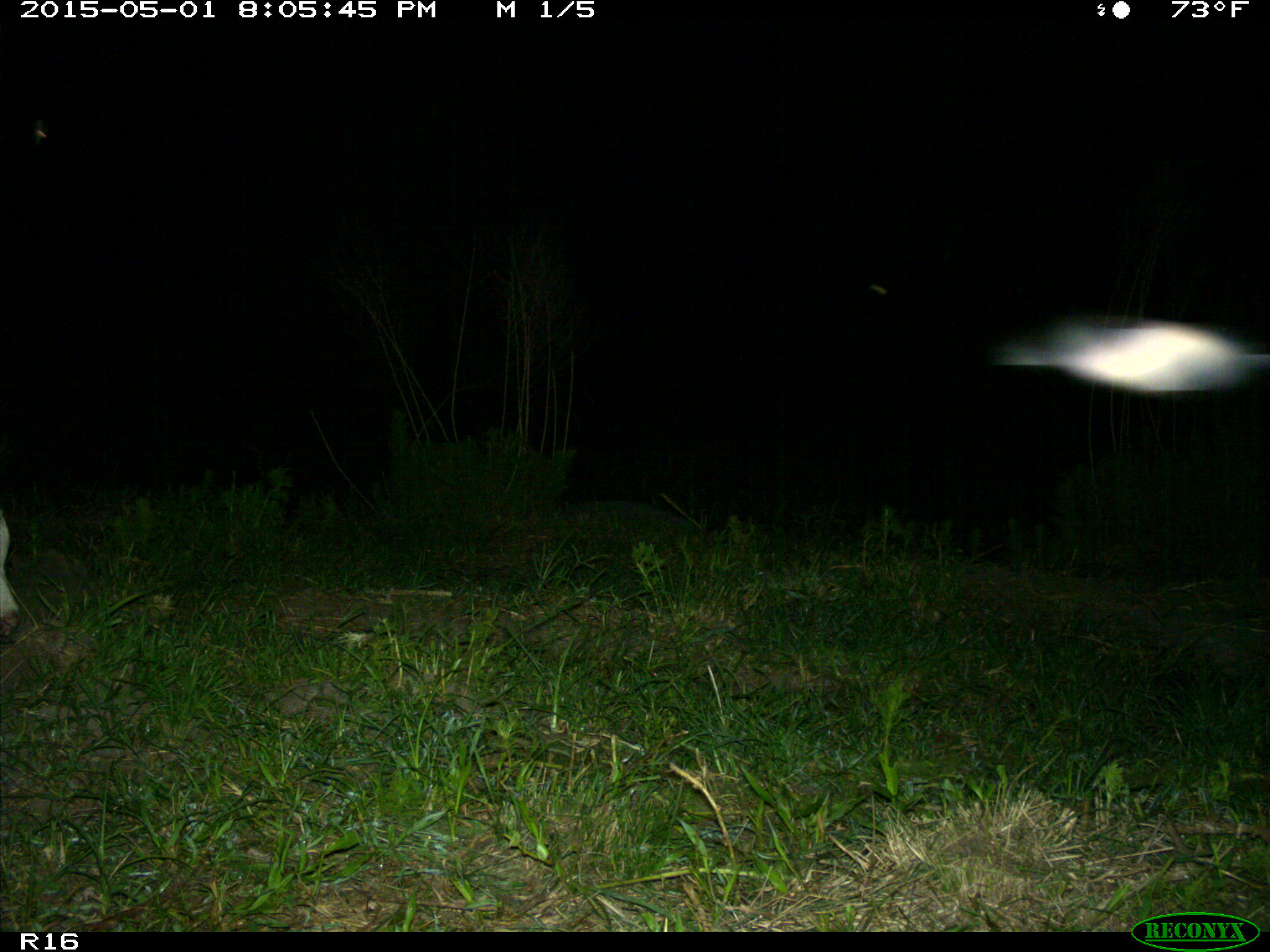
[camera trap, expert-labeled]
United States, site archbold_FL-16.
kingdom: Animalia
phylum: Chordata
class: Mammalia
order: Artiodactyla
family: Bovidae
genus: Bos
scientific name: Bos taurus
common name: domestic cow